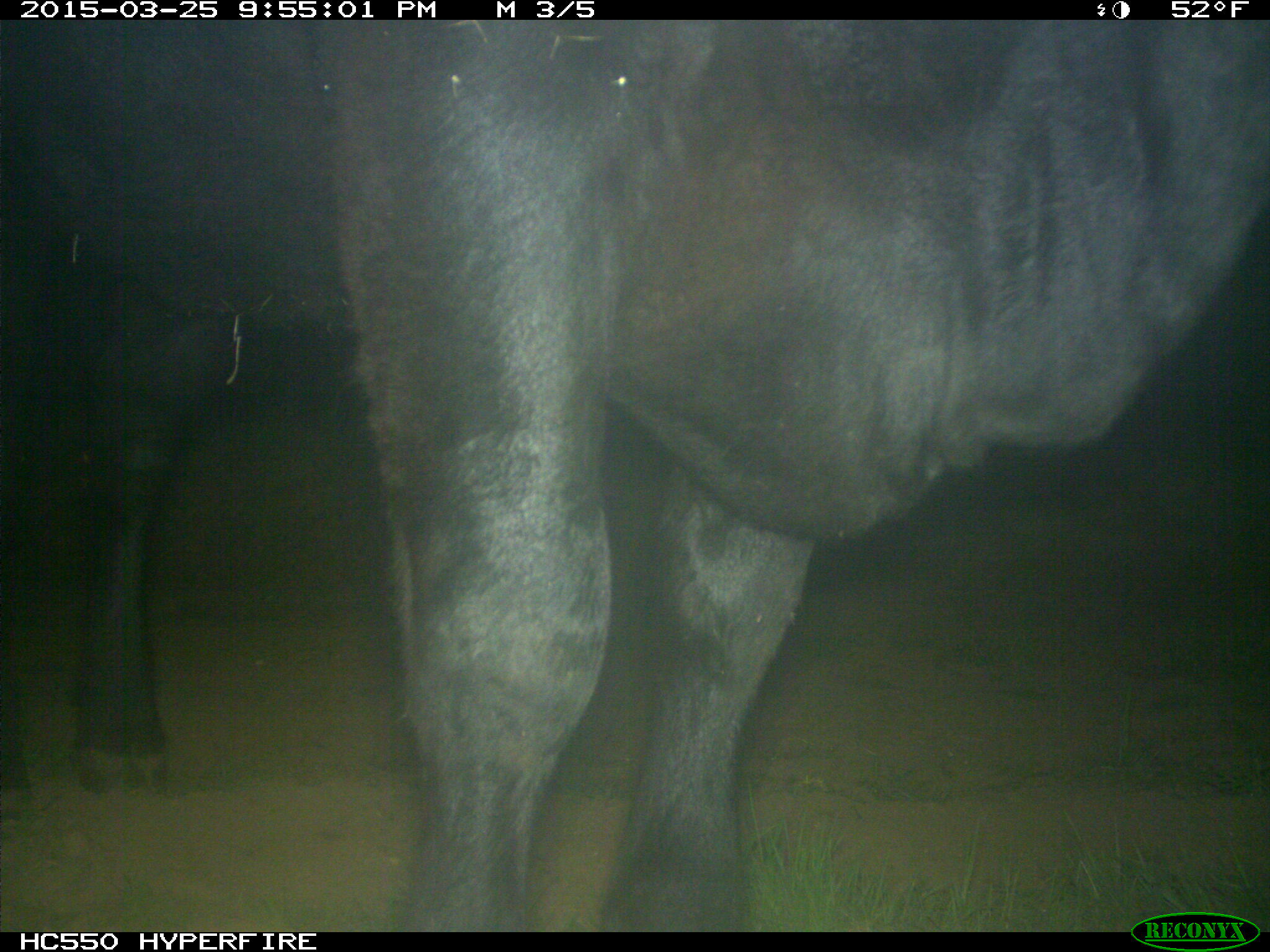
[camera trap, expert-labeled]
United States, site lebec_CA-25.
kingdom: Animalia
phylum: Chordata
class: Mammalia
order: Artiodactyla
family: Bovidae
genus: Bos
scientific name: Bos taurus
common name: domestic cow